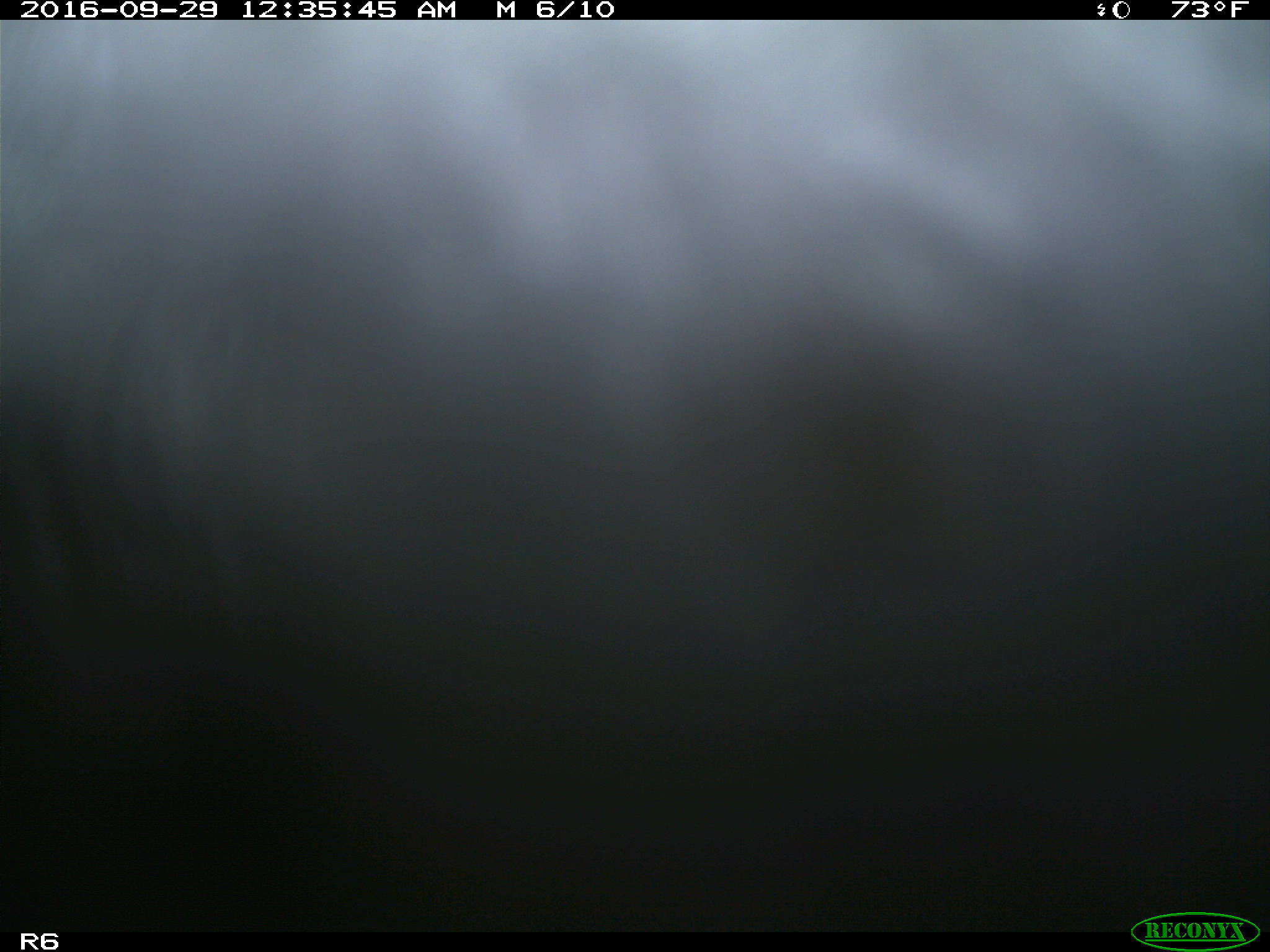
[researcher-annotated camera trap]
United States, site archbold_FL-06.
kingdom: Animalia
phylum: Chordata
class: Mammalia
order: Artiodactyla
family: Bovidae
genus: Bos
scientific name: Bos taurus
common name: domestic cow